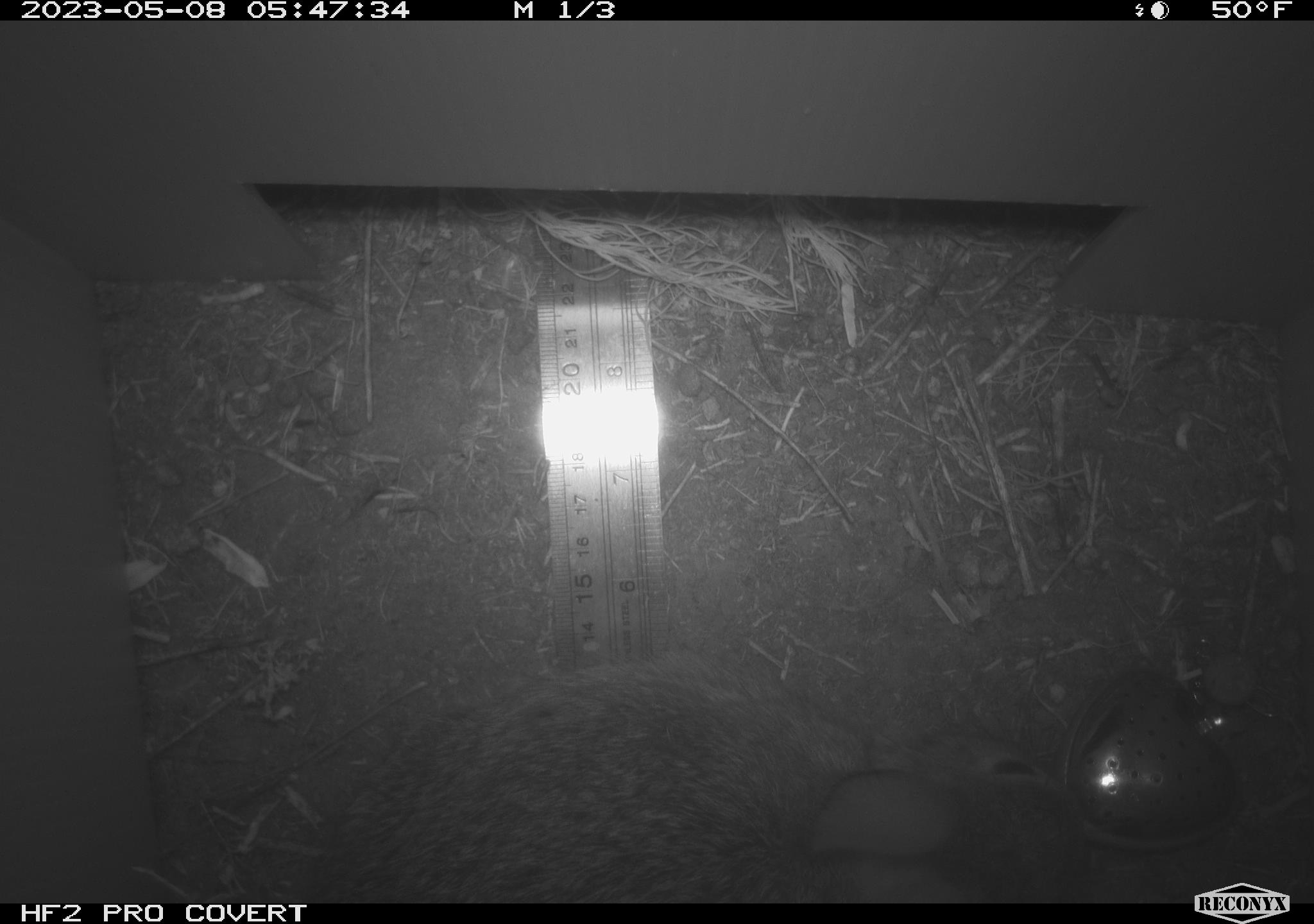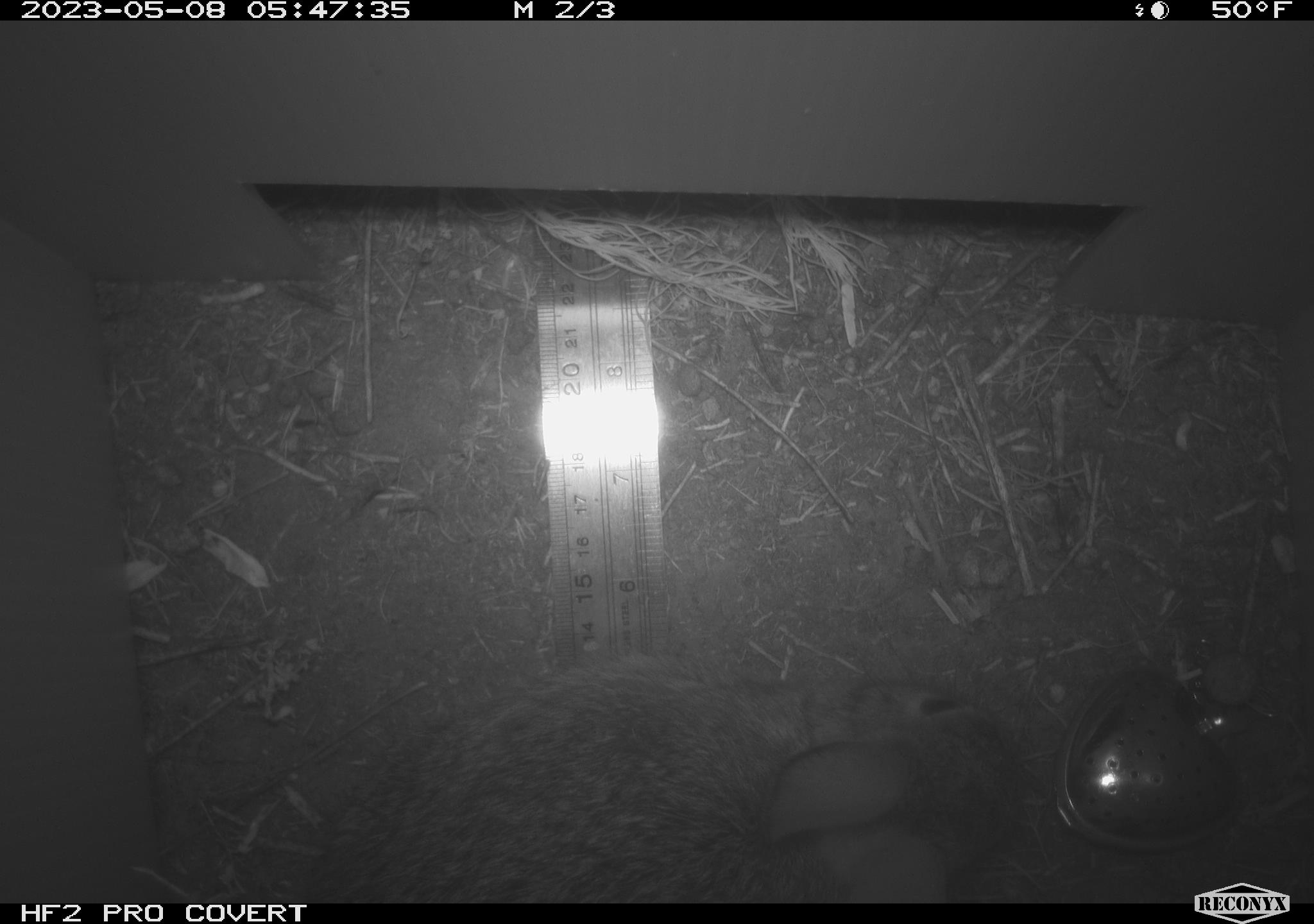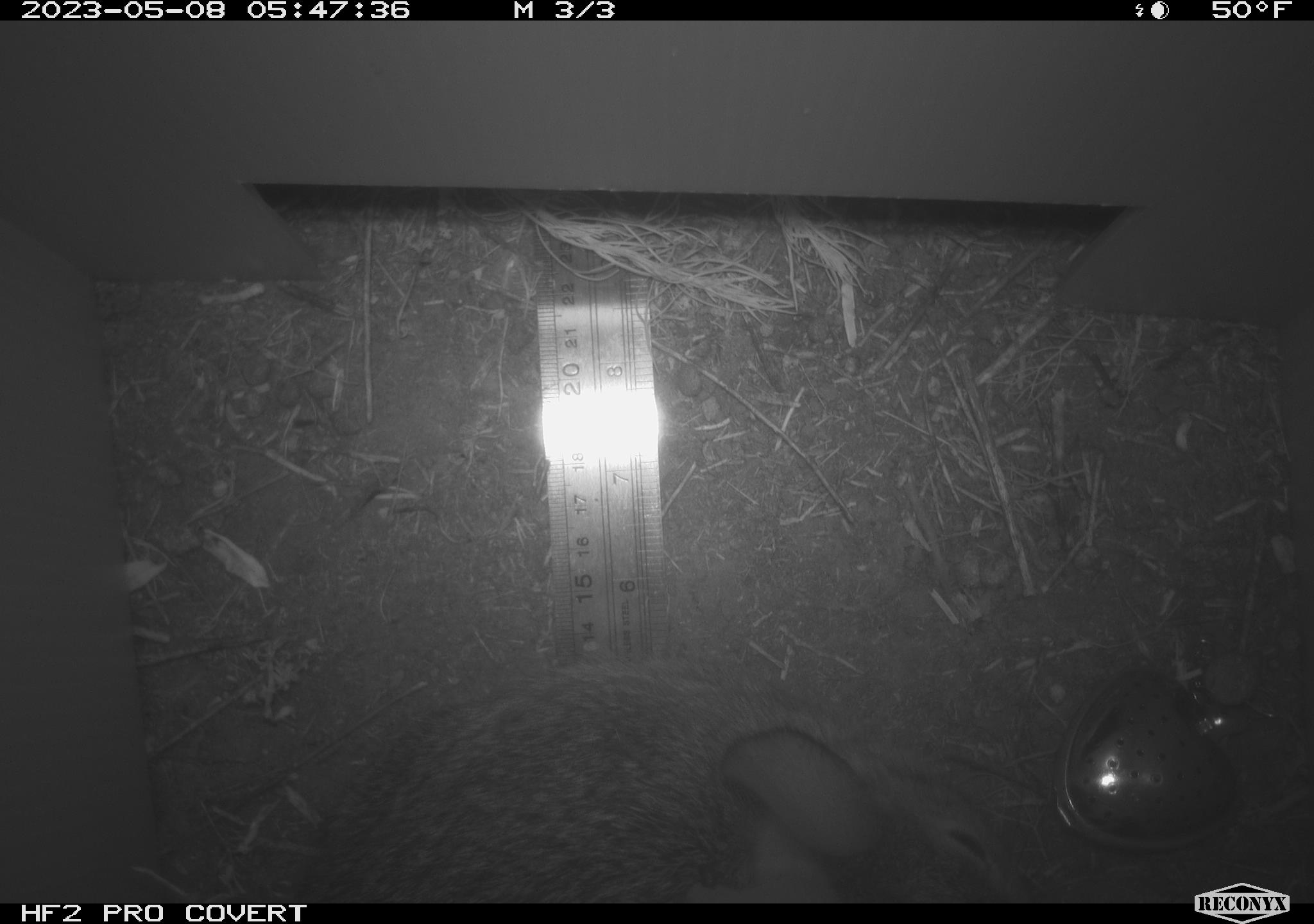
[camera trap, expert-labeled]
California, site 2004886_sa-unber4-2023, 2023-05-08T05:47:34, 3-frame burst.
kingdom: Animalia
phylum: Chordata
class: Mammalia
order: Lagomorpha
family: Leporidae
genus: Sylvilagus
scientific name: Sylvilagus audubonii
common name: desert cottontail